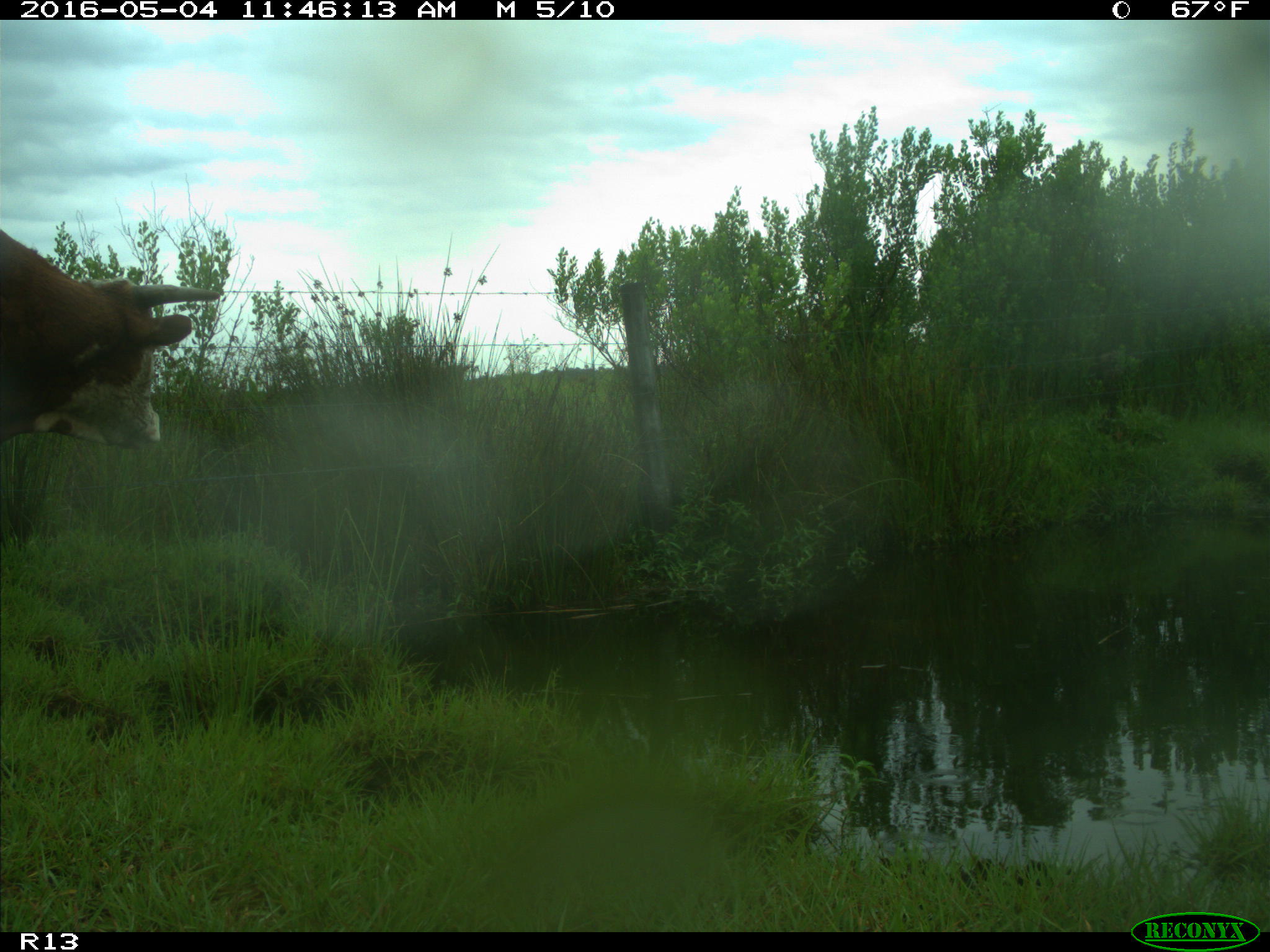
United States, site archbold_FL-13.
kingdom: Animalia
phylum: Chordata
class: Mammalia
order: Artiodactyla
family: Bovidae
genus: Bos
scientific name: Bos taurus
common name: domestic cow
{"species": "Bos taurus (domestic cow)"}